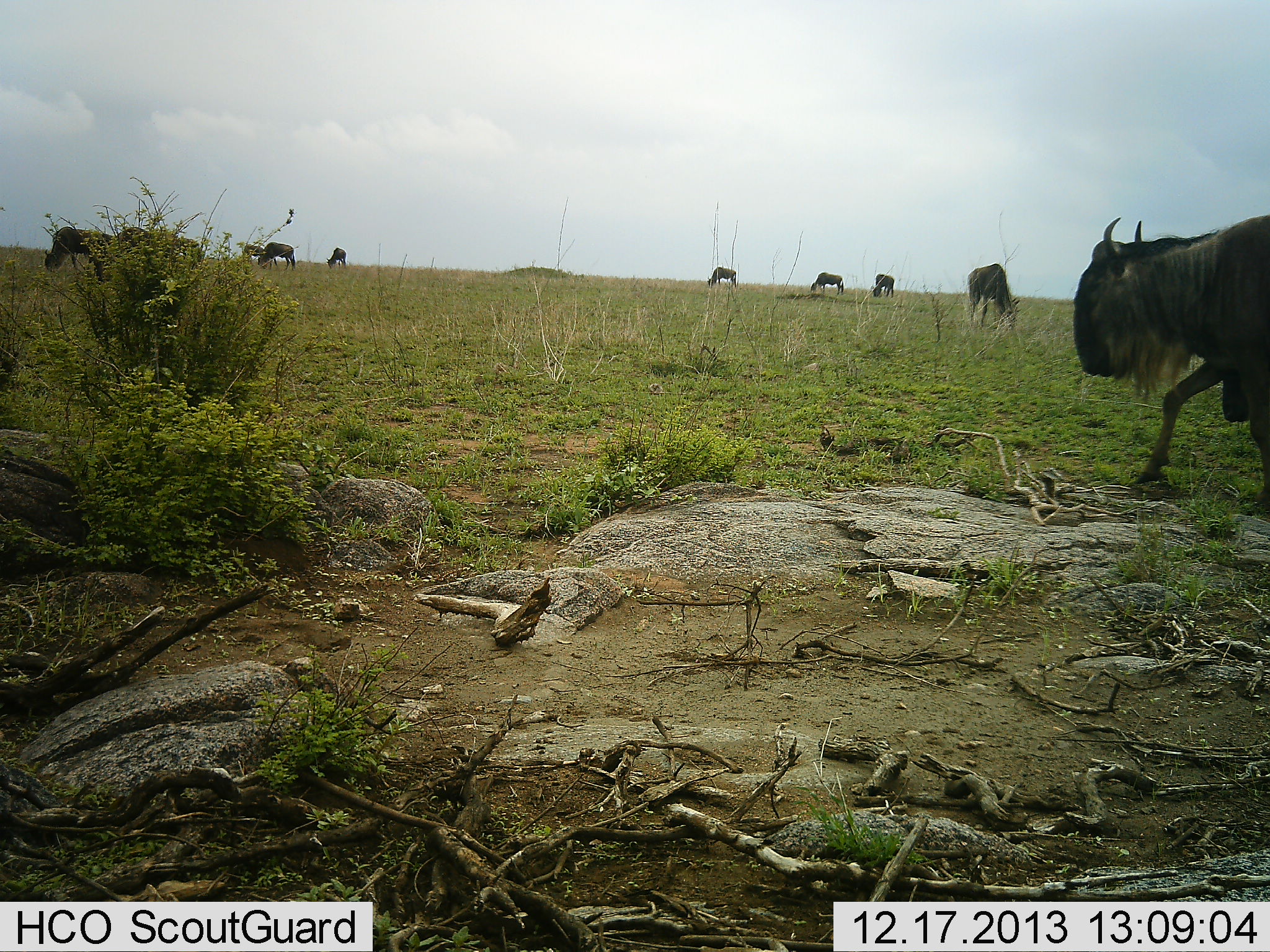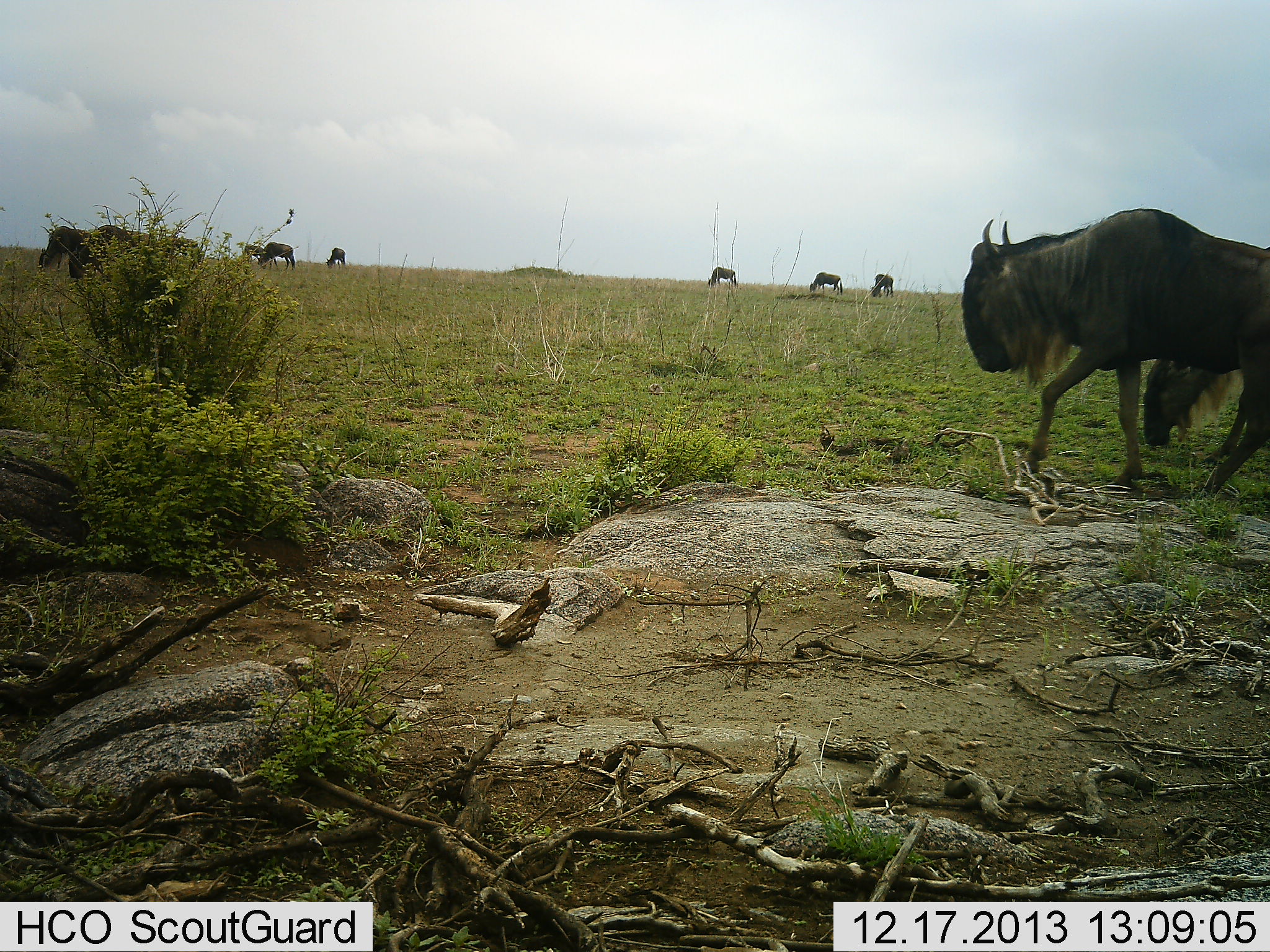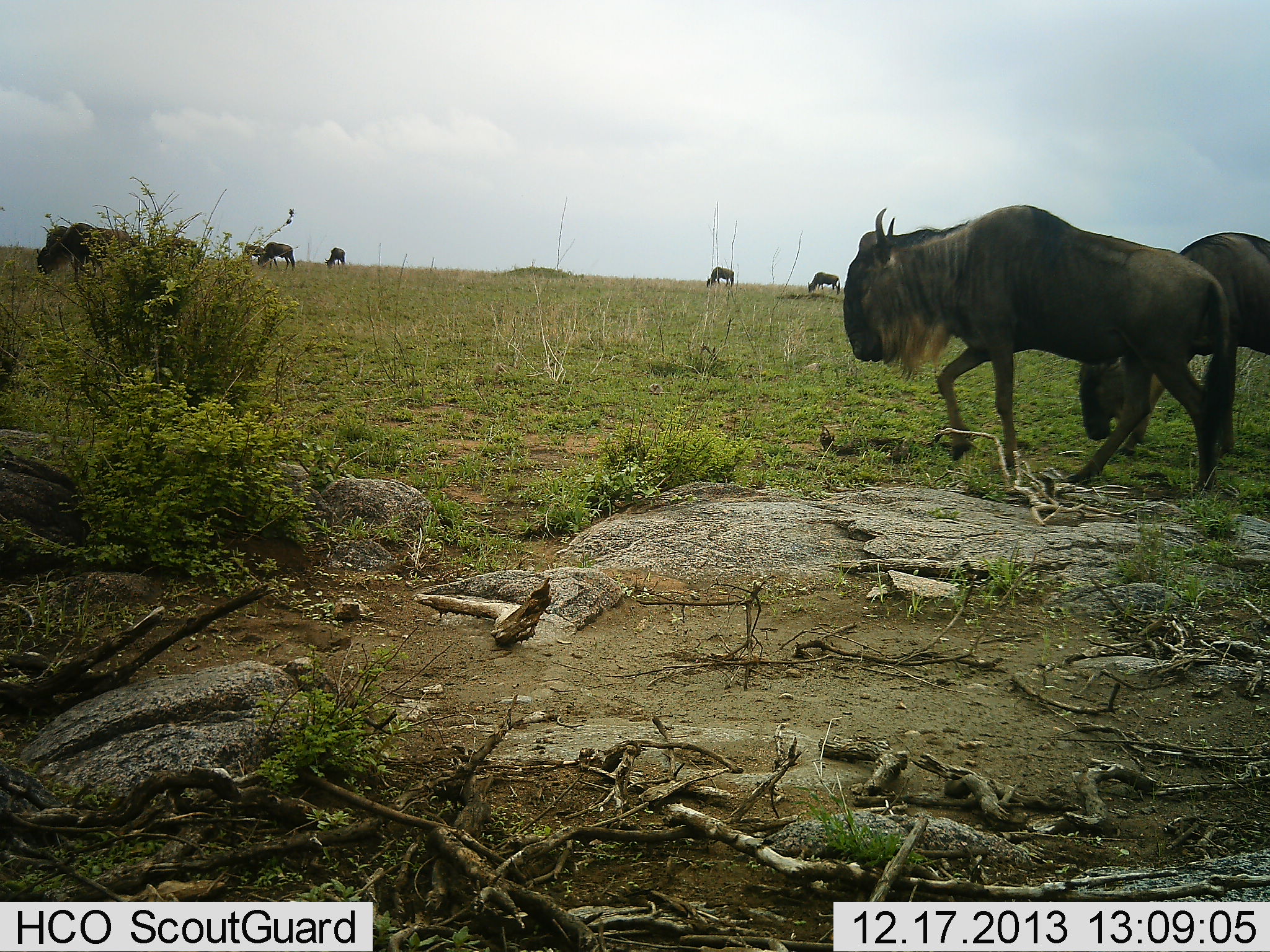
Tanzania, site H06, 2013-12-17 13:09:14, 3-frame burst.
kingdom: Animalia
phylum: Chordata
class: Mammalia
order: Artiodactyla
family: Bovidae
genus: Connochaetes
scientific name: Connochaetes taurinus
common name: blue wildebeest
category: wildebeest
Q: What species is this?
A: Wildebeest (blue wildebeest) (Connochaetes taurinus).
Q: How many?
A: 11-50.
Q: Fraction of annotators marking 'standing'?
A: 50%.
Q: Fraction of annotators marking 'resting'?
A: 0%.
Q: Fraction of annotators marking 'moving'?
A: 100%.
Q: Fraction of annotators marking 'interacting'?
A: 0%.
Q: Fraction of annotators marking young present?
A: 0%.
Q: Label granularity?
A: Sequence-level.